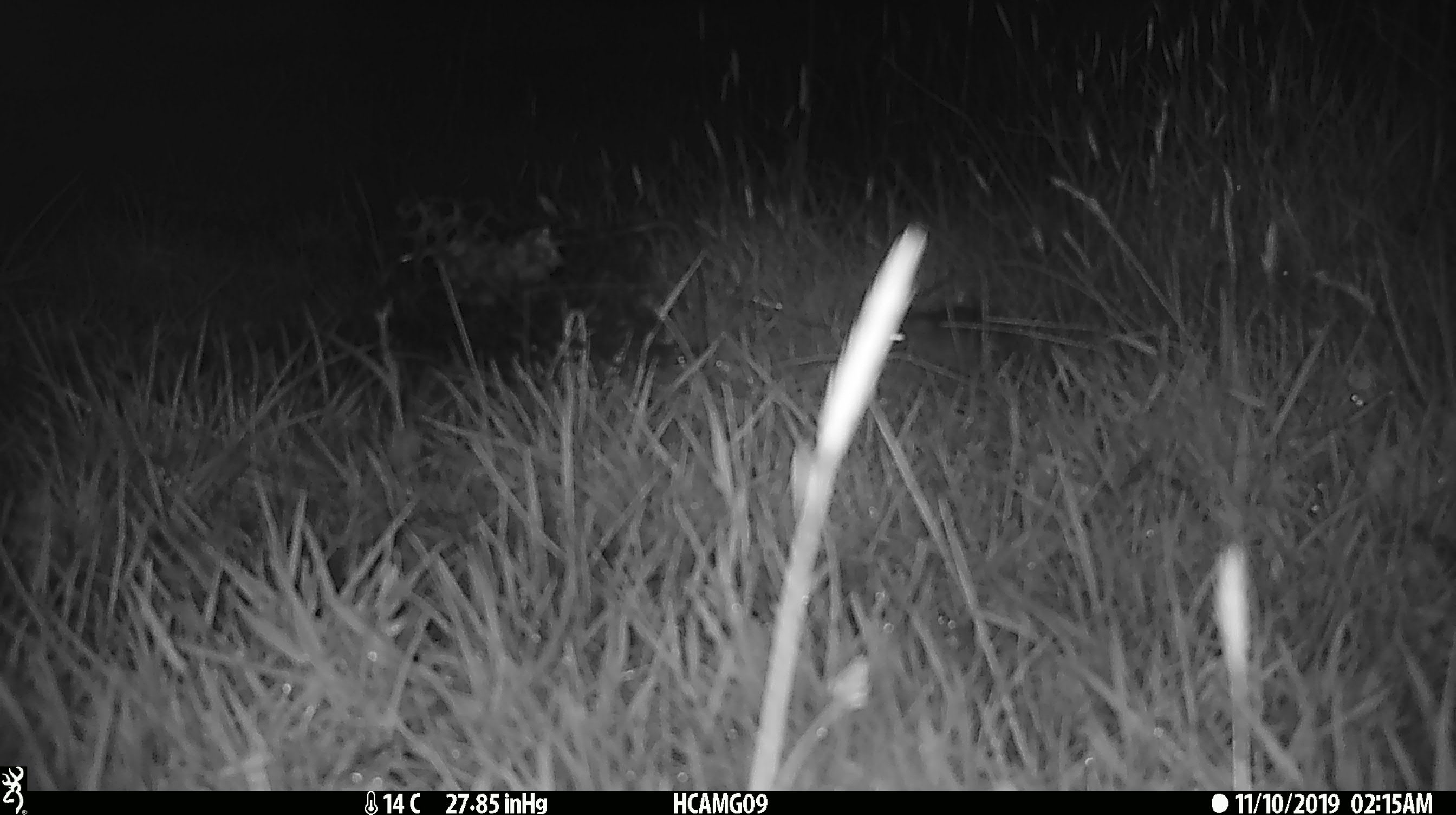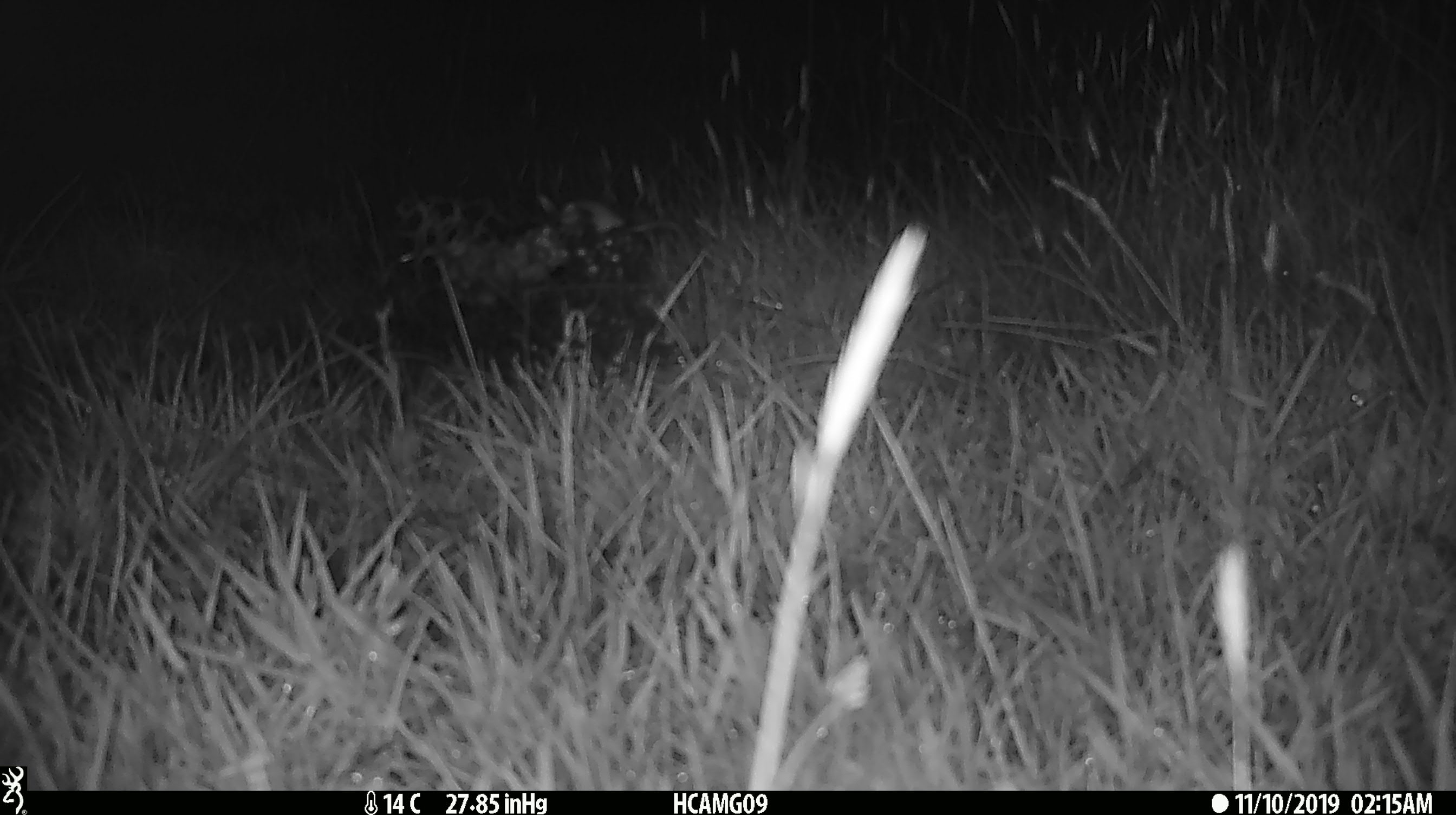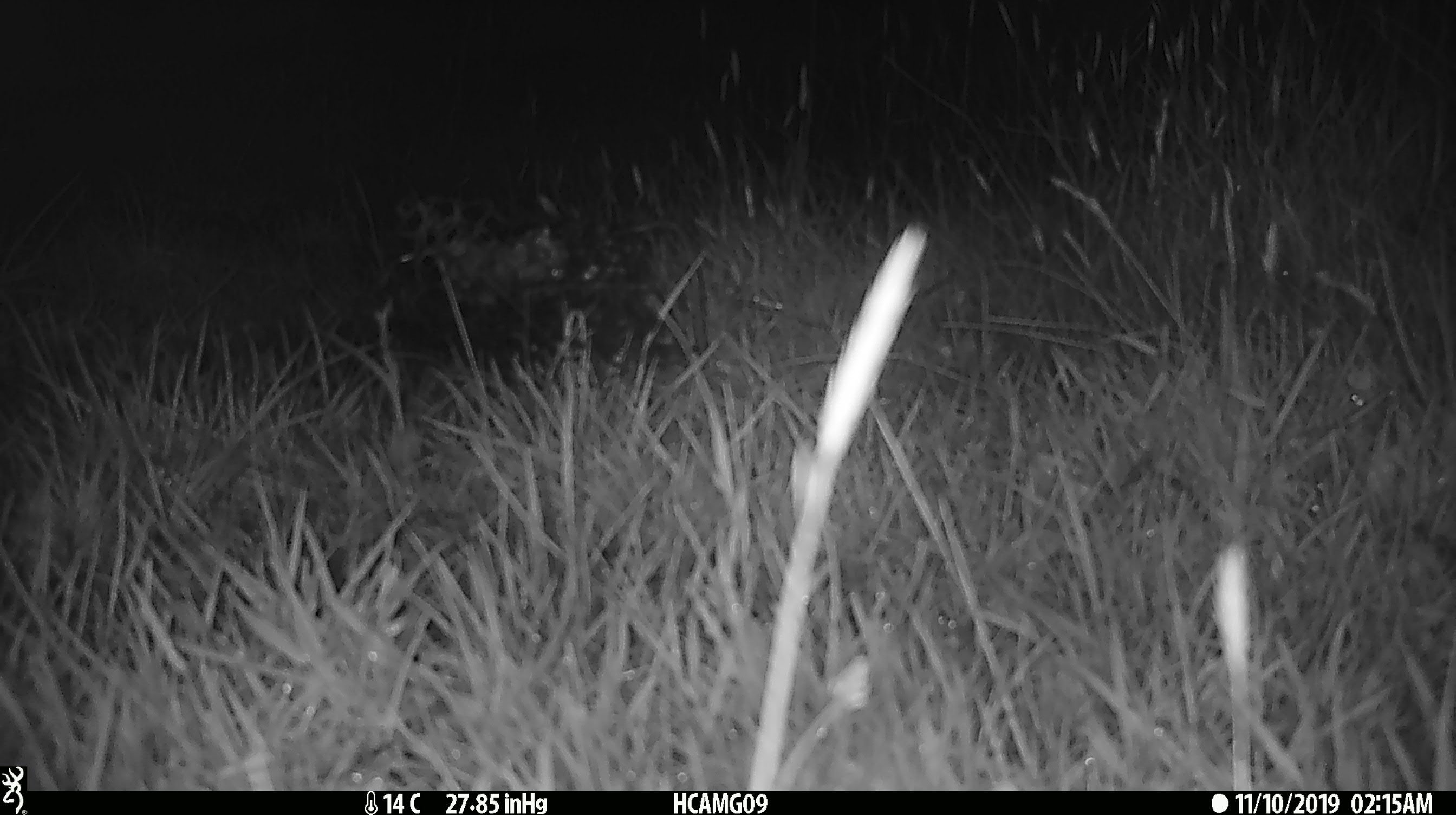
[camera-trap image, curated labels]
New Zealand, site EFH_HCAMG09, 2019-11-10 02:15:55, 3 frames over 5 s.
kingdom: Animalia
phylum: Chordata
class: Mammalia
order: Rodentia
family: Muridae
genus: Mus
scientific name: Mus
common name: mouse